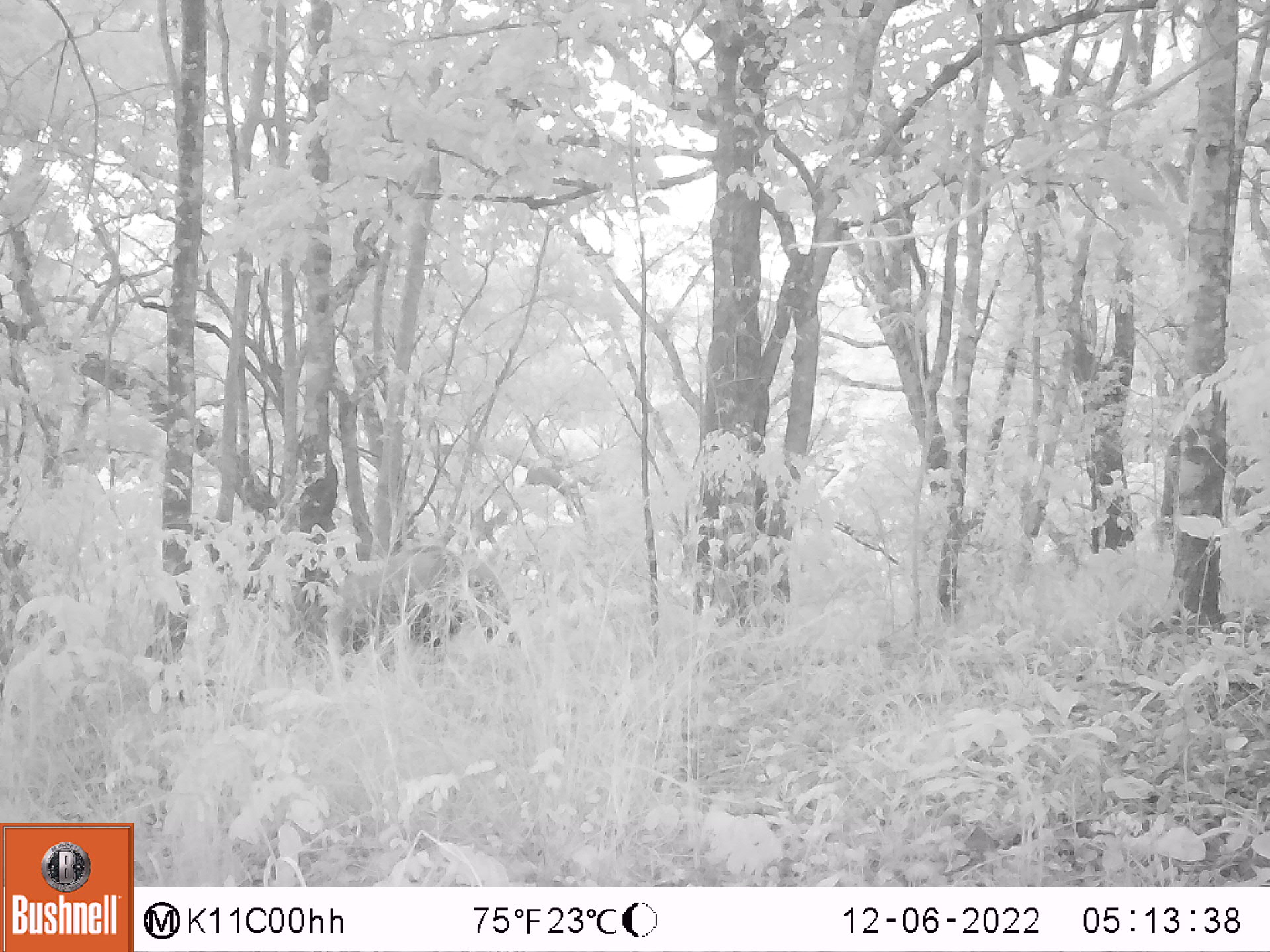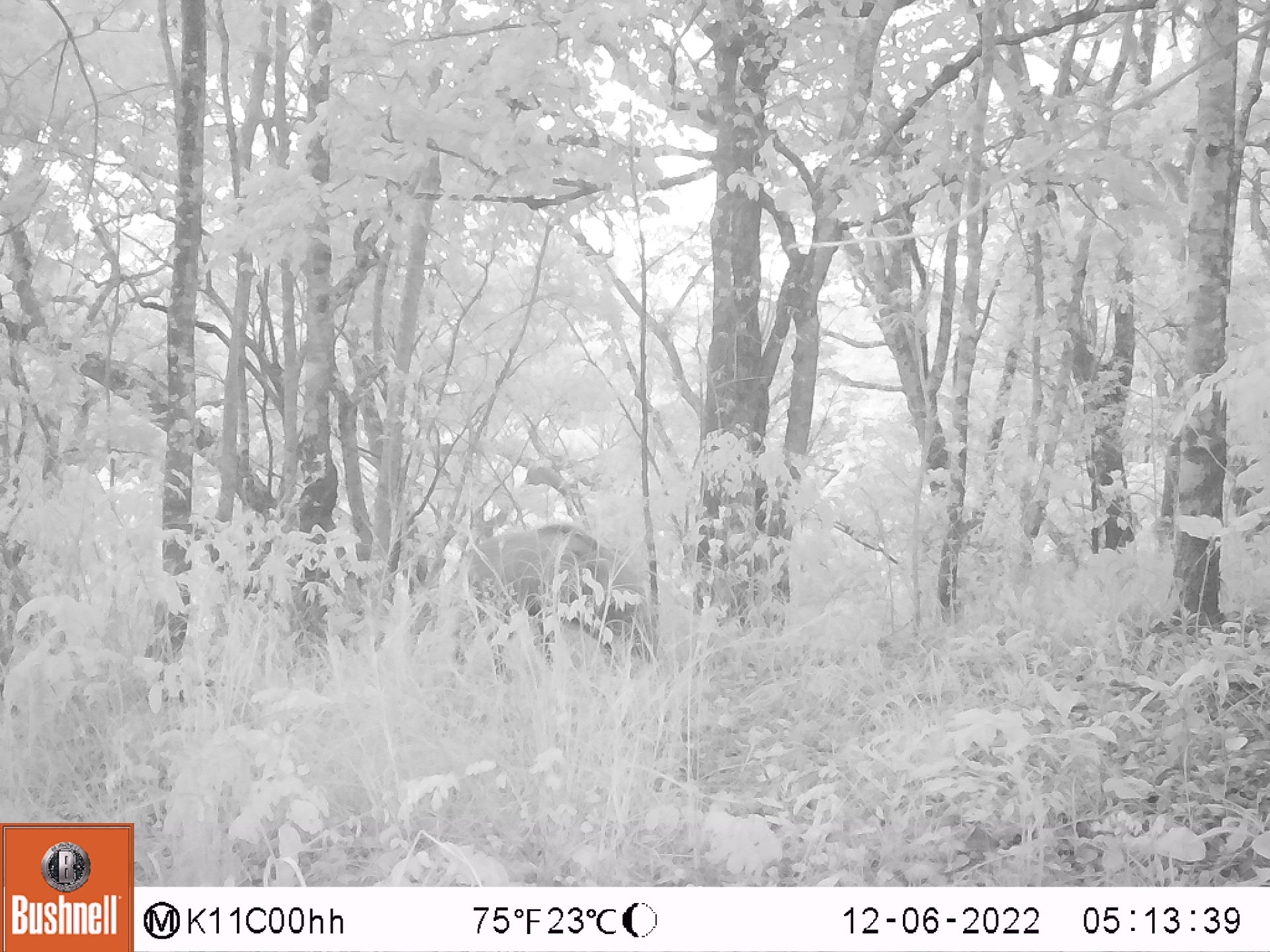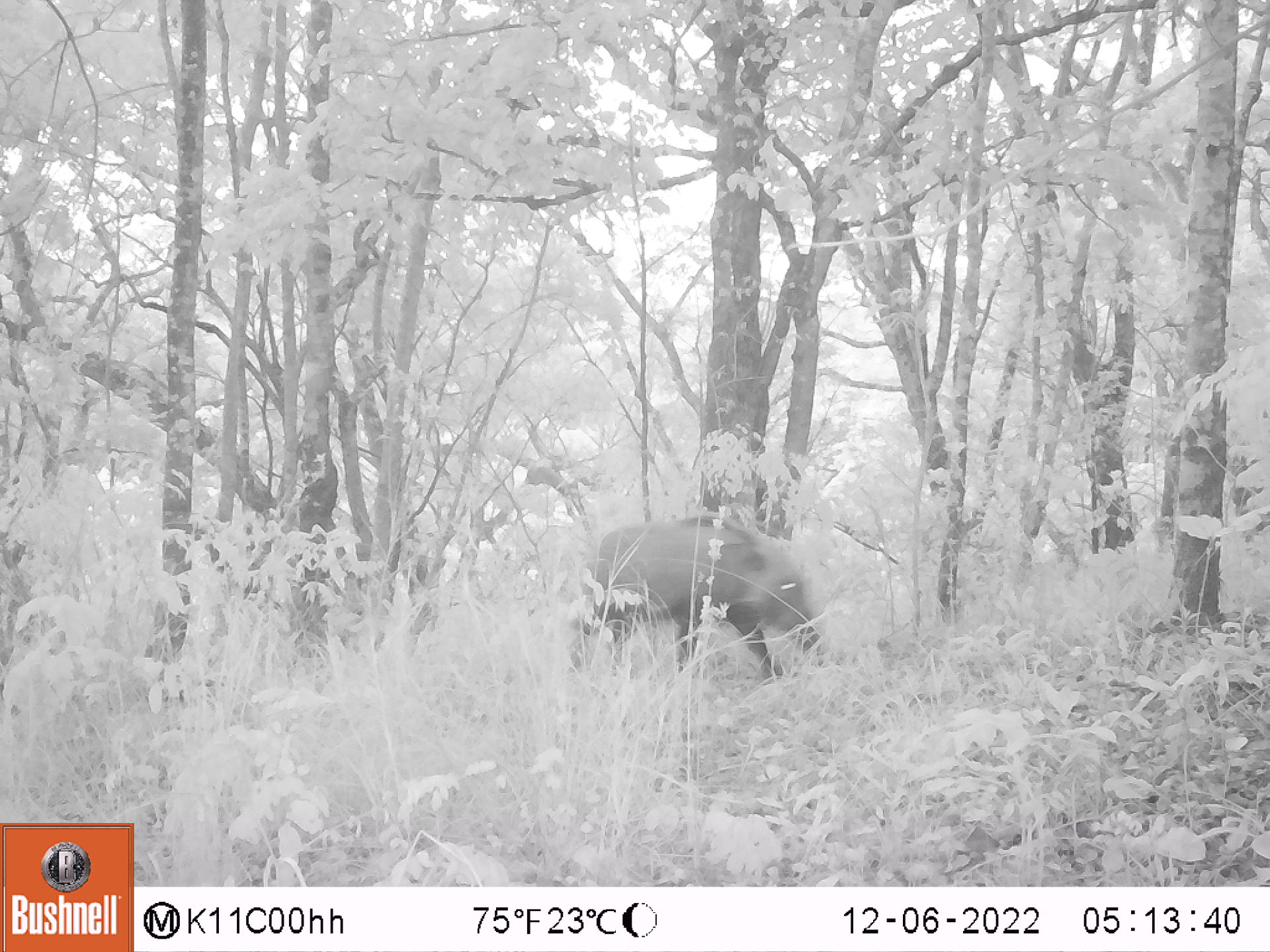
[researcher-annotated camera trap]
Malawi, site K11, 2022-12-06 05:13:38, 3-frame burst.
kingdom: Animalia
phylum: Chordata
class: Mammalia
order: Artiodactyla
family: Suidae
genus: Potamochoerus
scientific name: Potamochoerus larvatus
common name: bushpig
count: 1